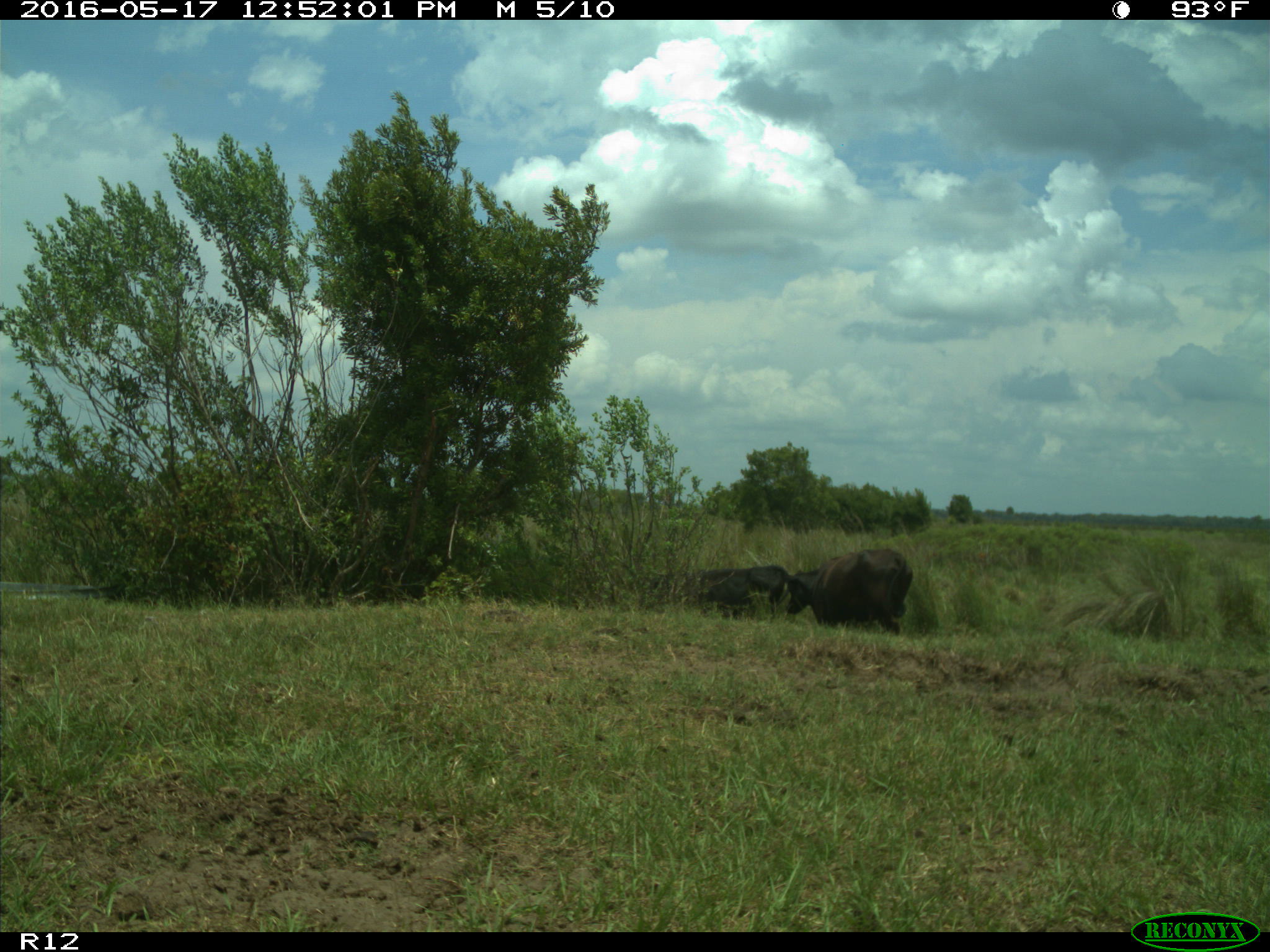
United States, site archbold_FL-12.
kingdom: Animalia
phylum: Chordata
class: Mammalia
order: Artiodactyla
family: Bovidae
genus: Bos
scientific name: Bos taurus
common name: domestic cow